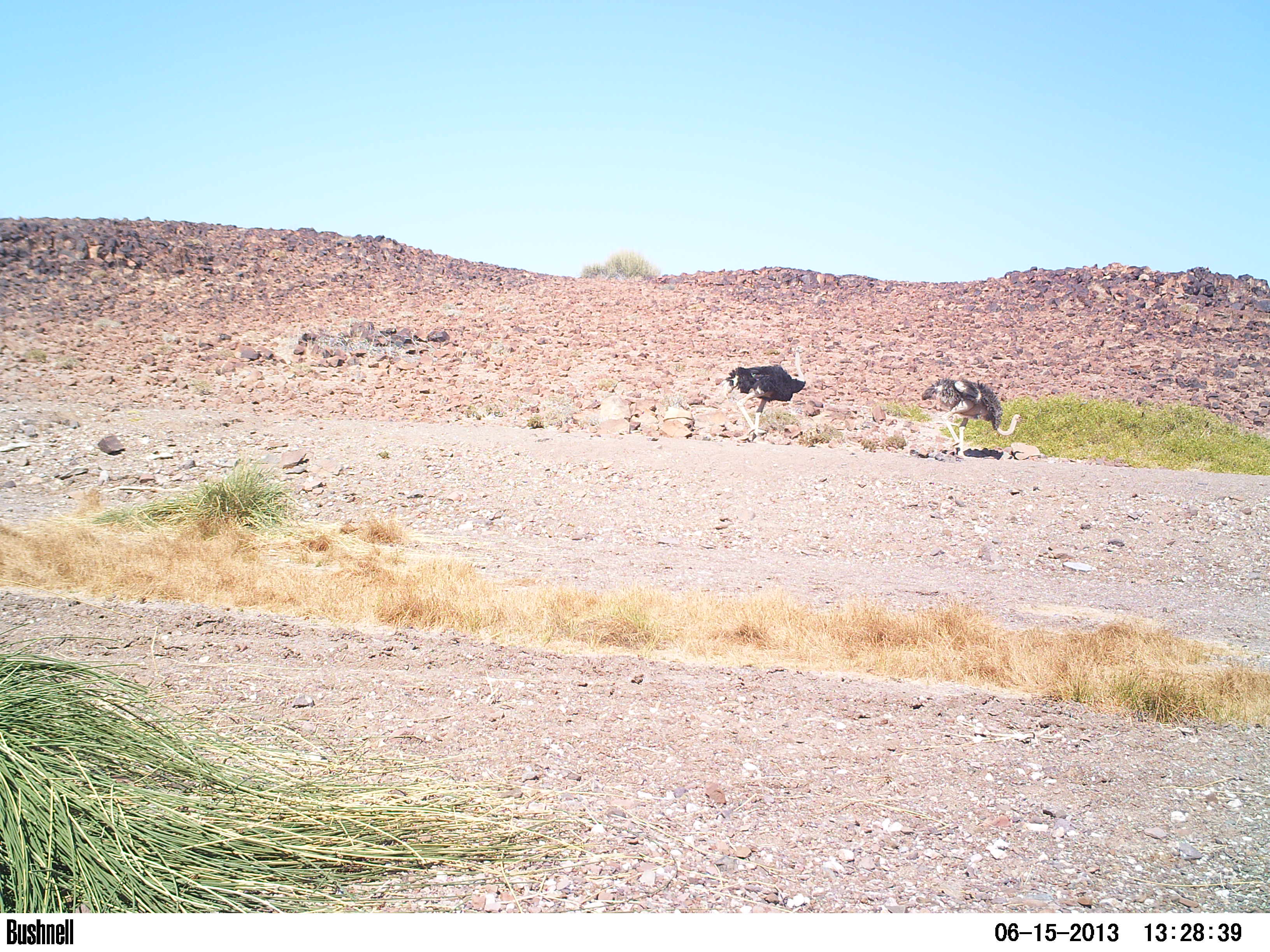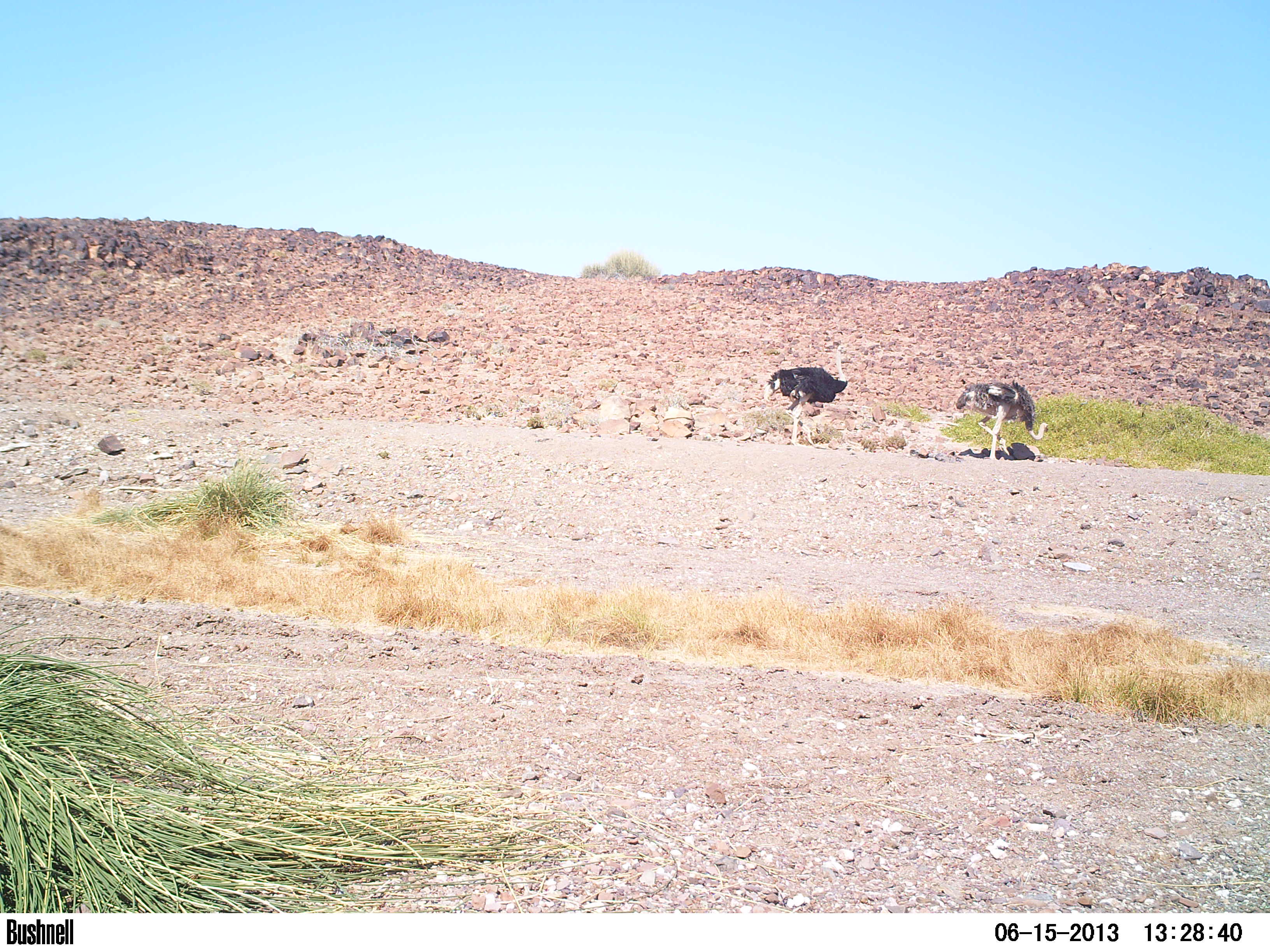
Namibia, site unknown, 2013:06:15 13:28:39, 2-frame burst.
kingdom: Animalia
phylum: Chordata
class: Aves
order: Struthioniformes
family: Struthionidae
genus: Struthio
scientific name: Struthio camelus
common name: common ostrich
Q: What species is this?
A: Struthio camelus (common ostrich).